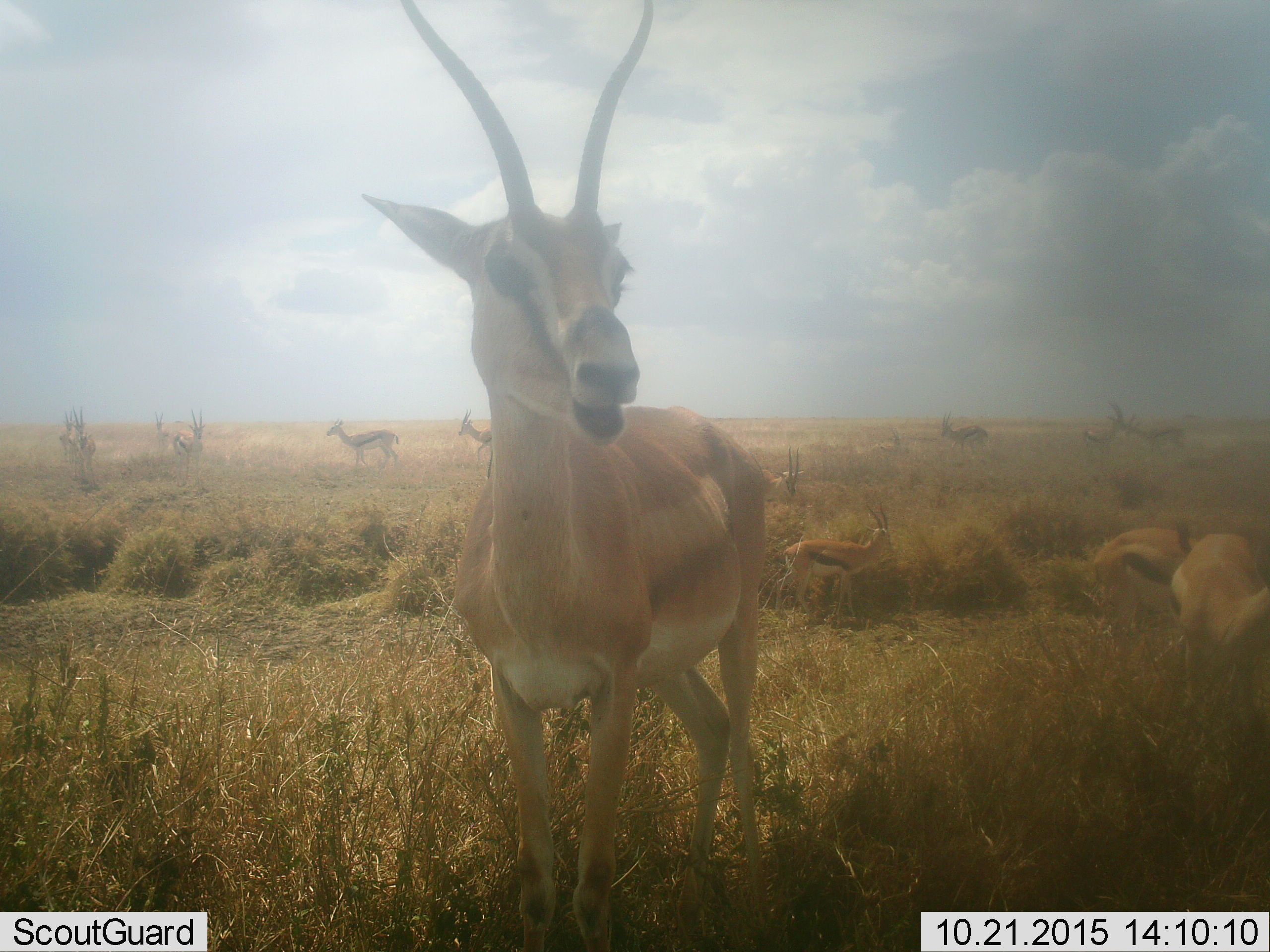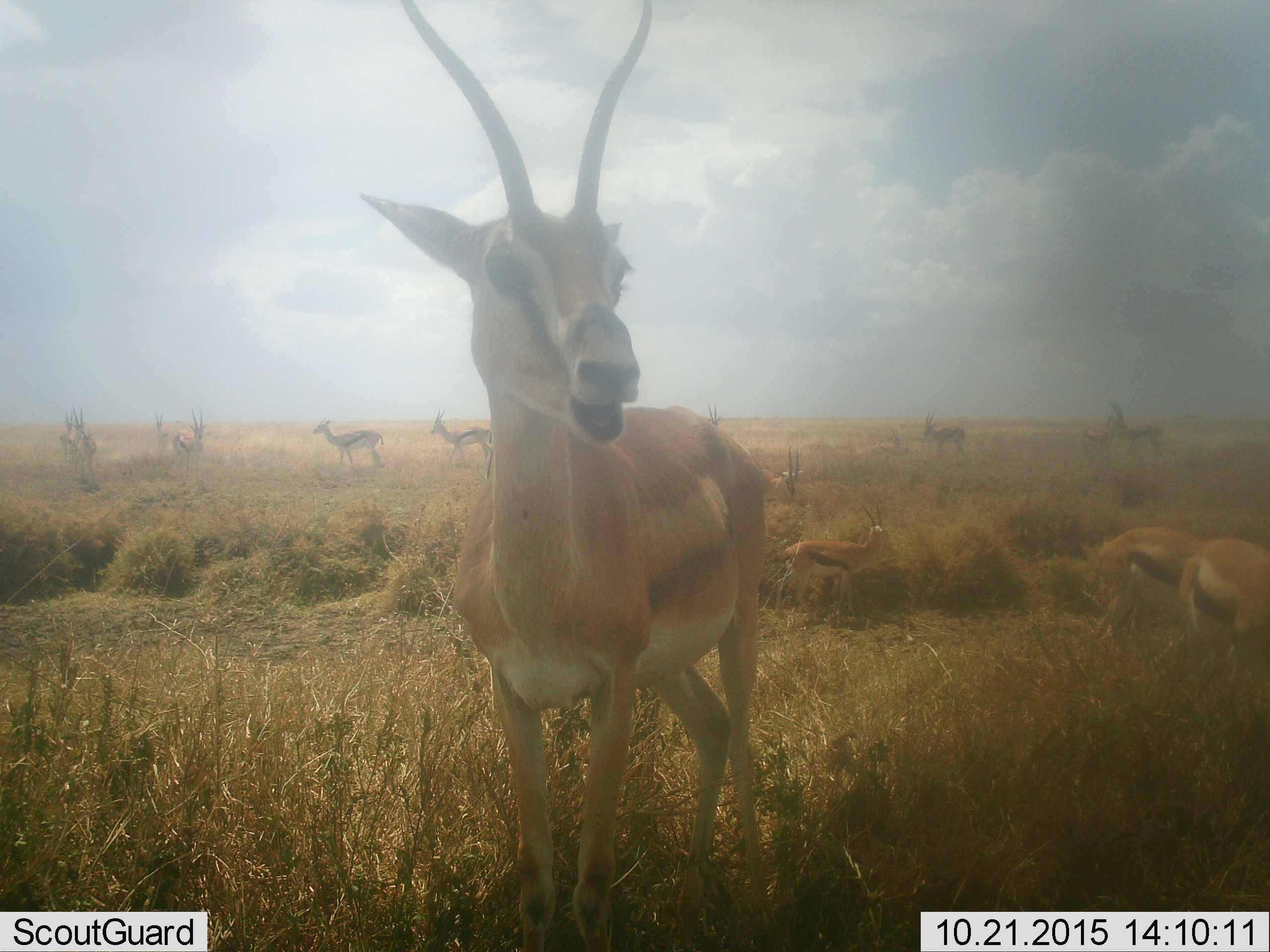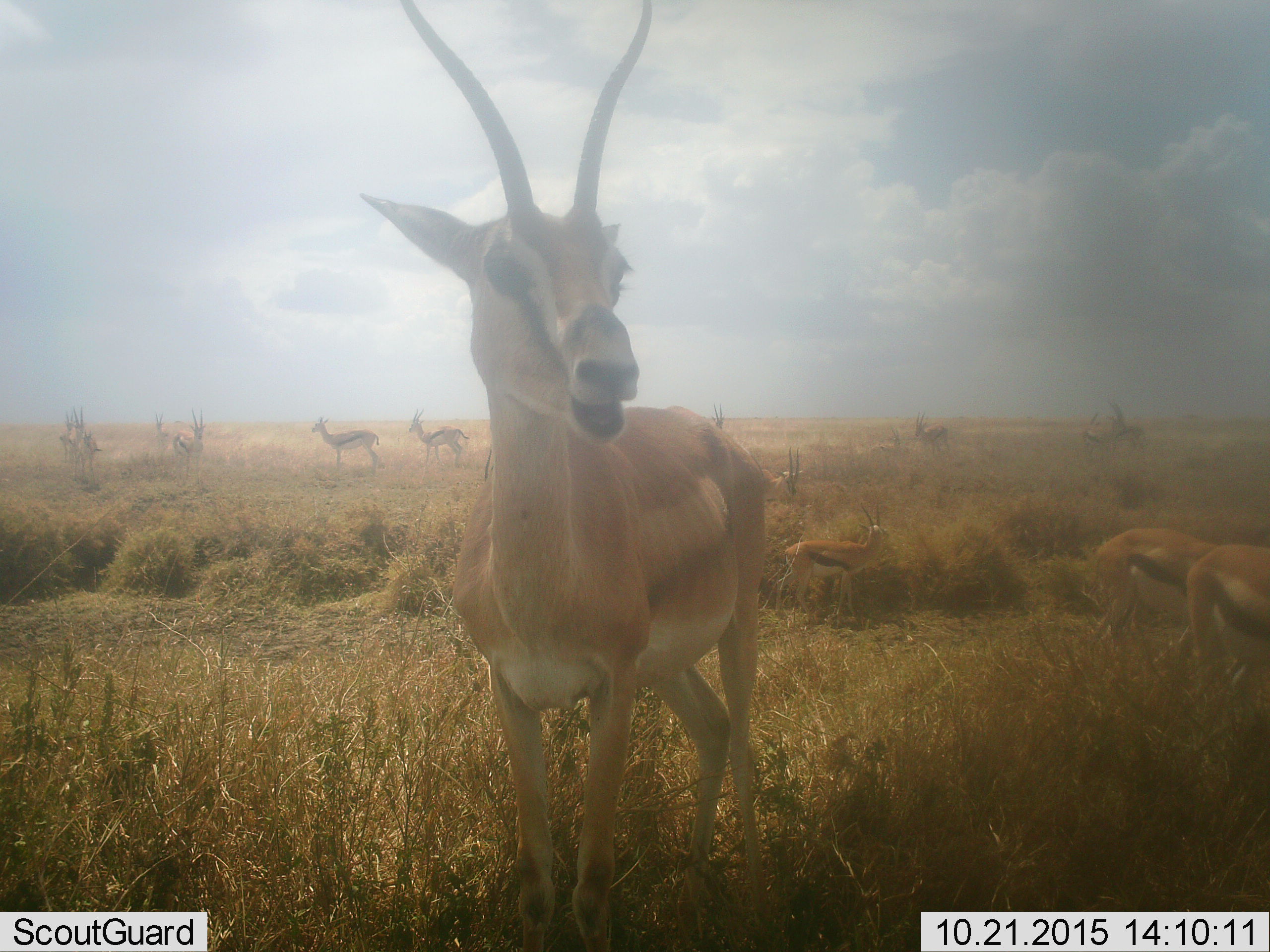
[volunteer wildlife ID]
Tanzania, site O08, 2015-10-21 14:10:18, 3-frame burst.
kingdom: Animalia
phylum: Chordata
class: Mammalia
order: Artiodactyla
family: Bovidae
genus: Eudorcas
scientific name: Eudorcas thomsonii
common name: thomson's gazelle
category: gazellethomsons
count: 11-50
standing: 88%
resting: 12%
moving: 62%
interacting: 25%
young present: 0%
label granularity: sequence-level